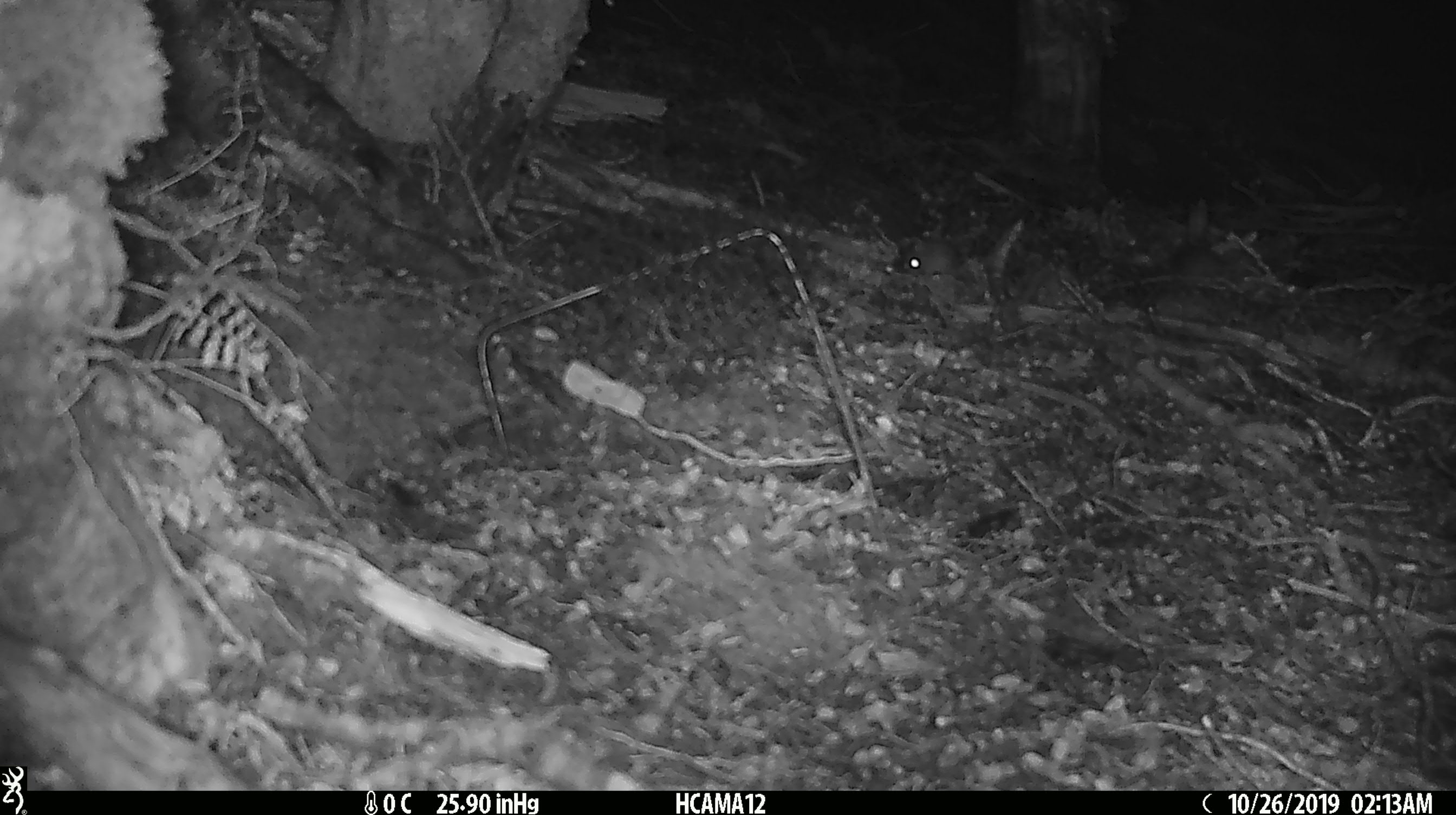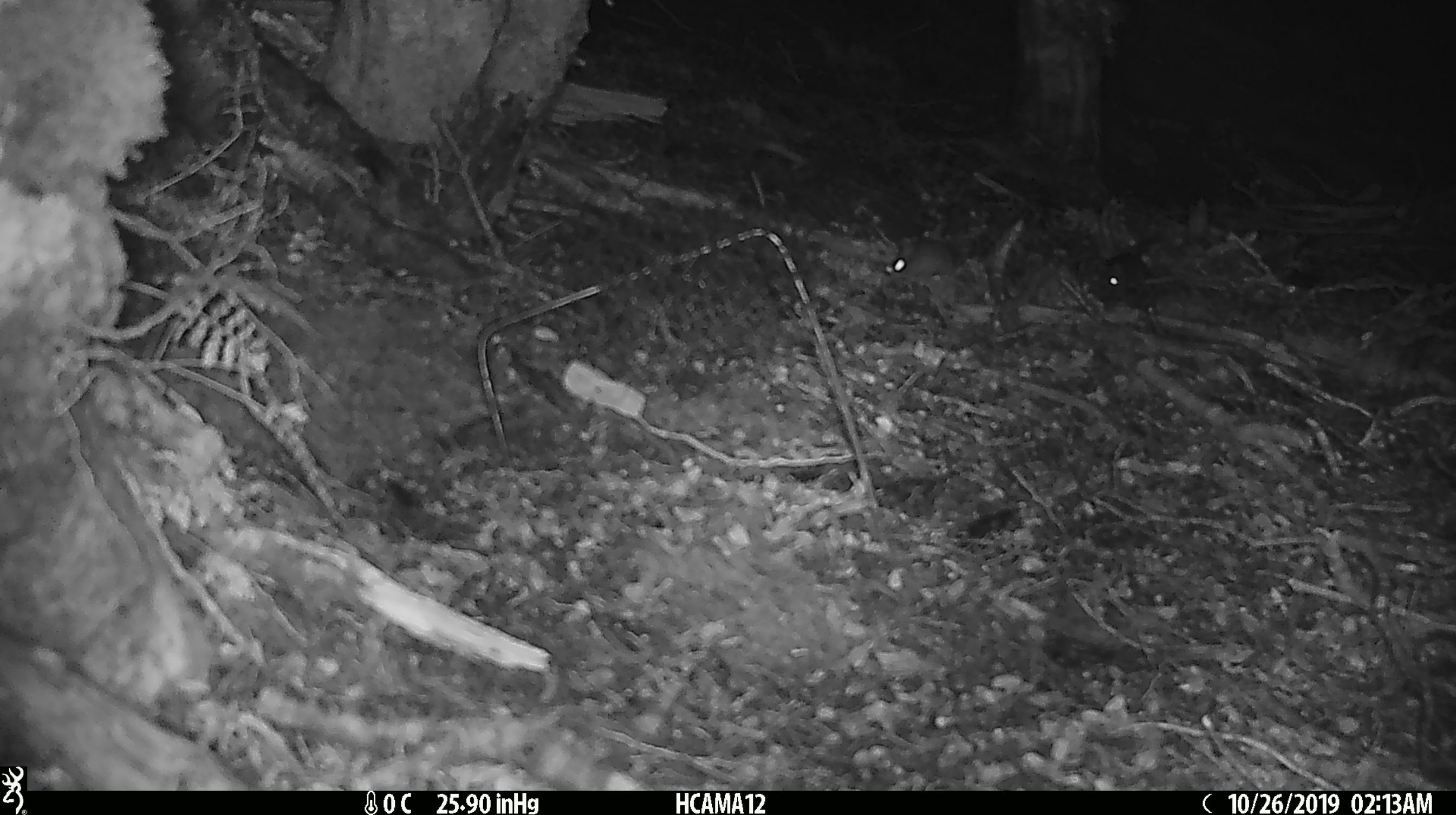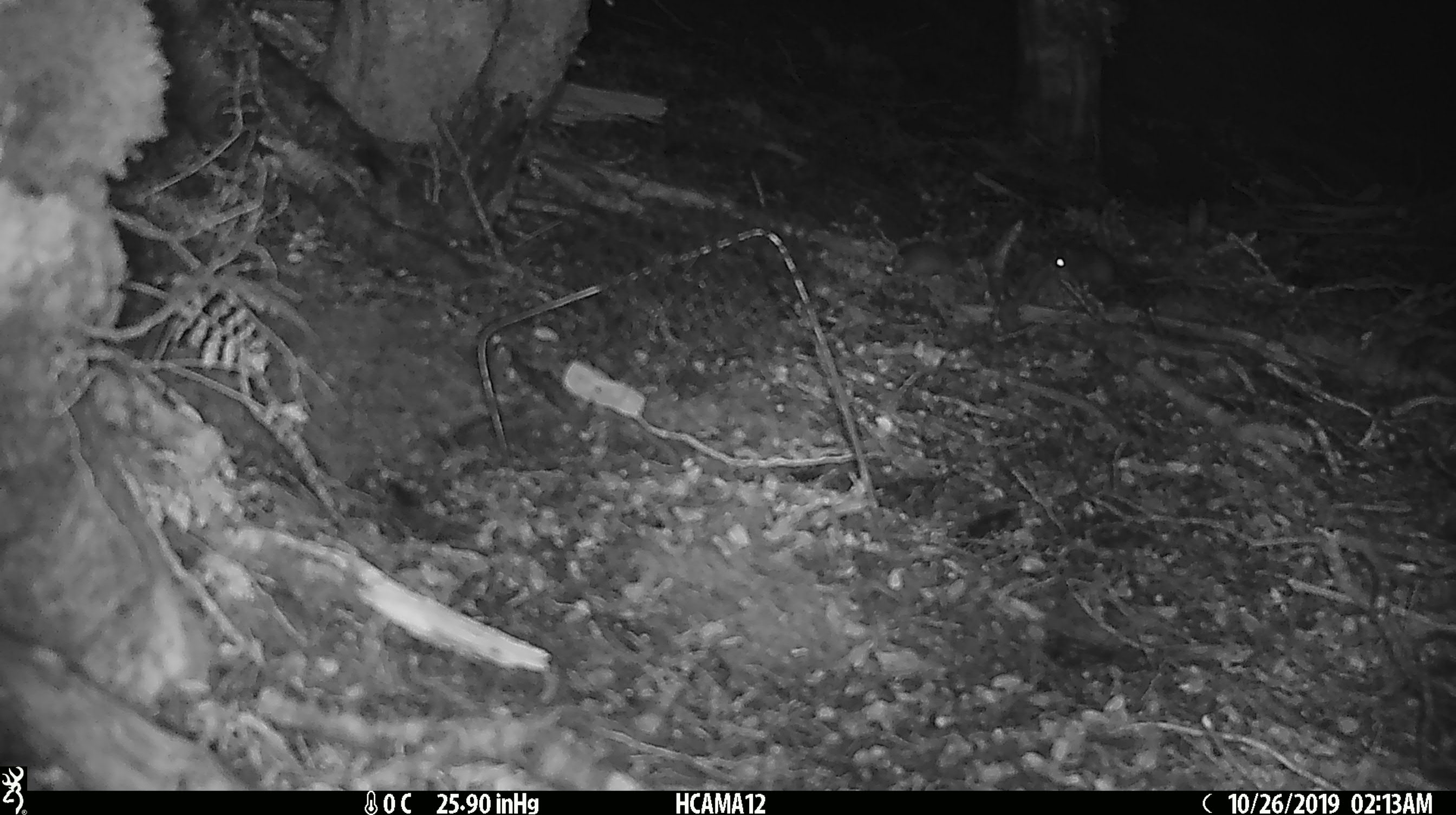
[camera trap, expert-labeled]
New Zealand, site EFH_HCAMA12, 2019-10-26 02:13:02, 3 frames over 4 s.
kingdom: Animalia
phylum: Chordata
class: Mammalia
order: Rodentia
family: Muridae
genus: Mus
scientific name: Mus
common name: mouse